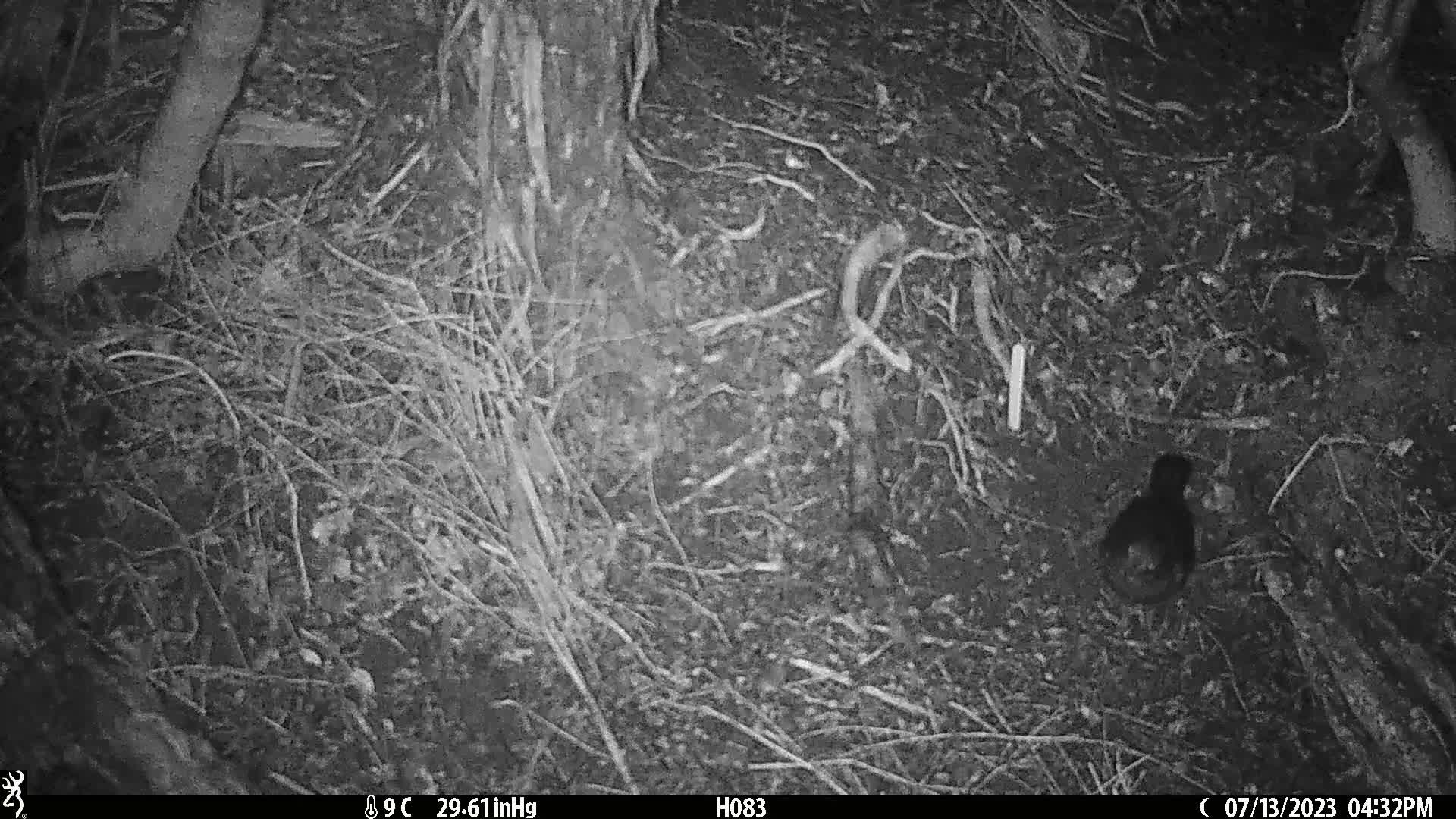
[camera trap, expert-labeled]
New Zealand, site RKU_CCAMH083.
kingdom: Animalia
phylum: Chordata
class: Aves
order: Passeriformes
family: Turdidae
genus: Turdus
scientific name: Turdus merula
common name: eurasian blackbird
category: blackbird